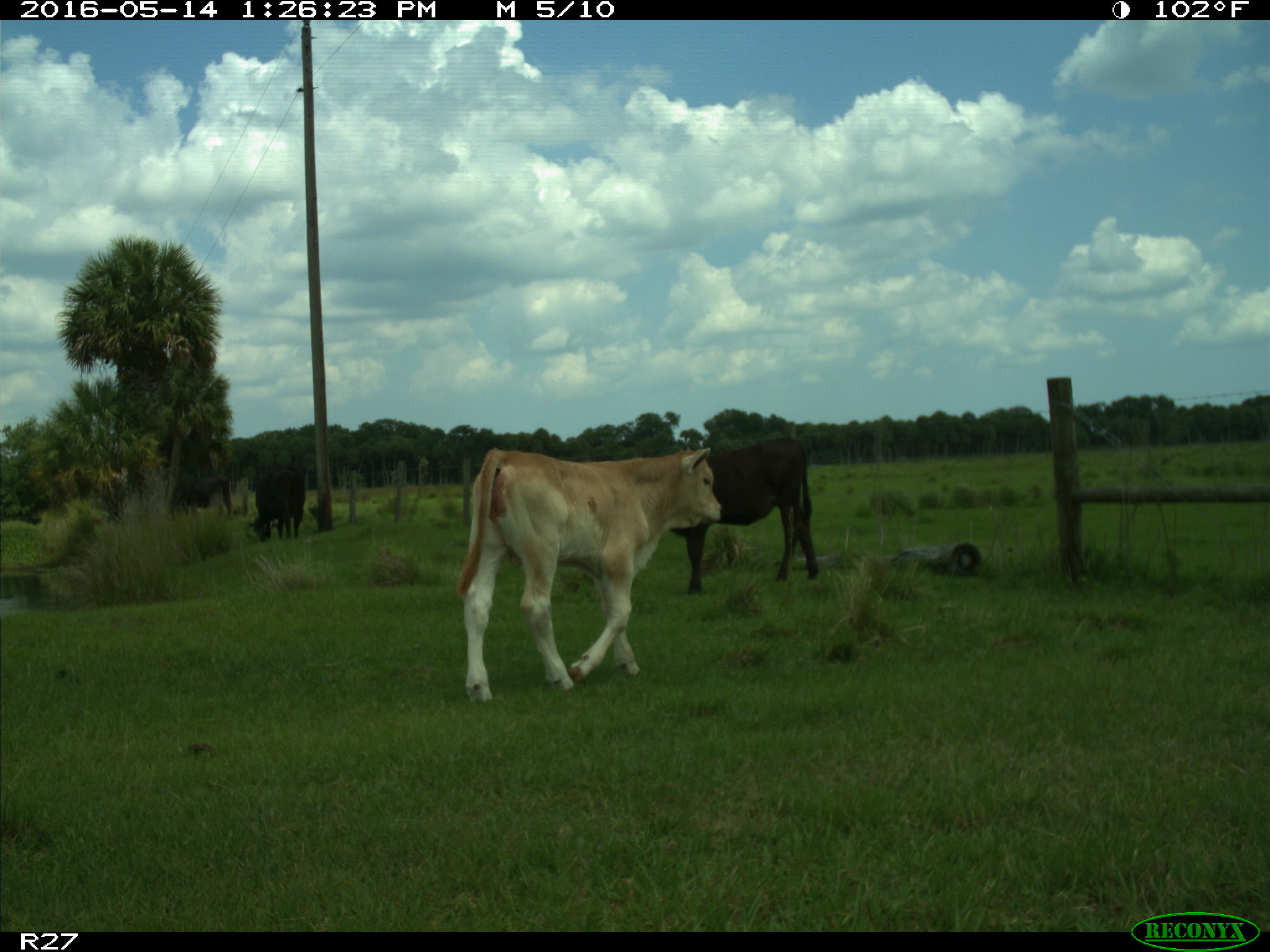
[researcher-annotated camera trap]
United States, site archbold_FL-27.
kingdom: Animalia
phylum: Chordata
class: Mammalia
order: Artiodactyla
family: Bovidae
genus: Bos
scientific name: Bos taurus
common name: domestic cow